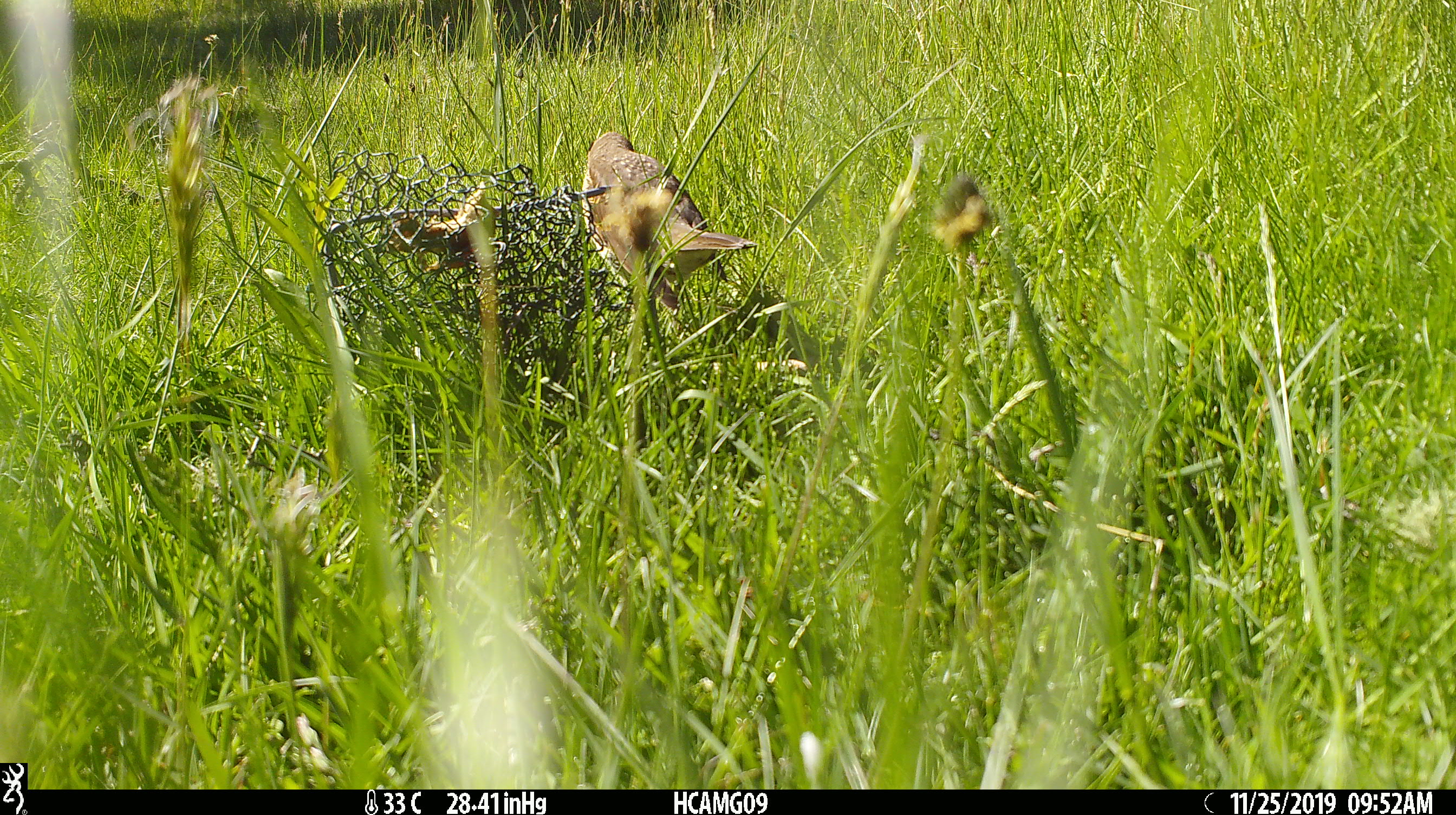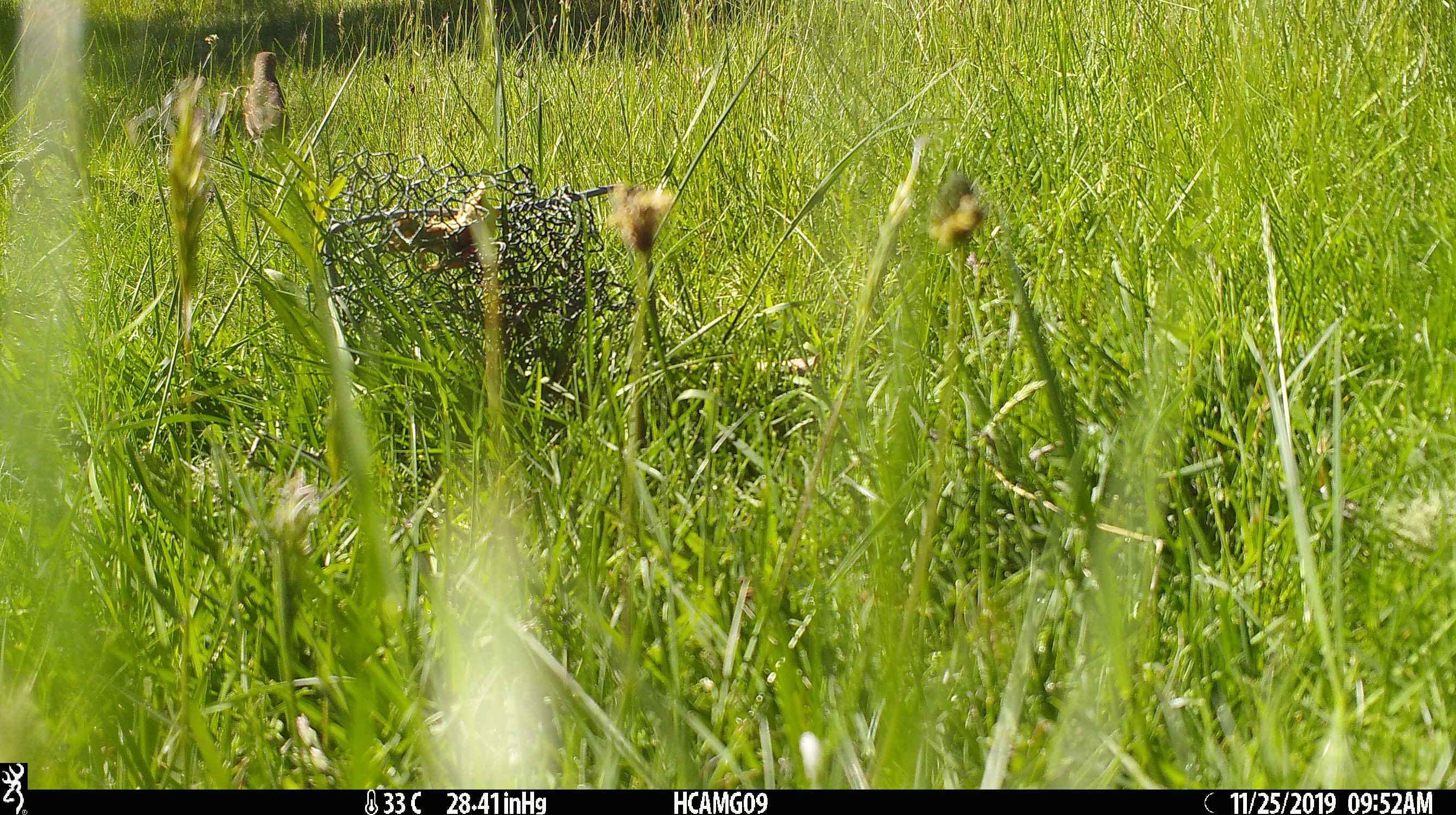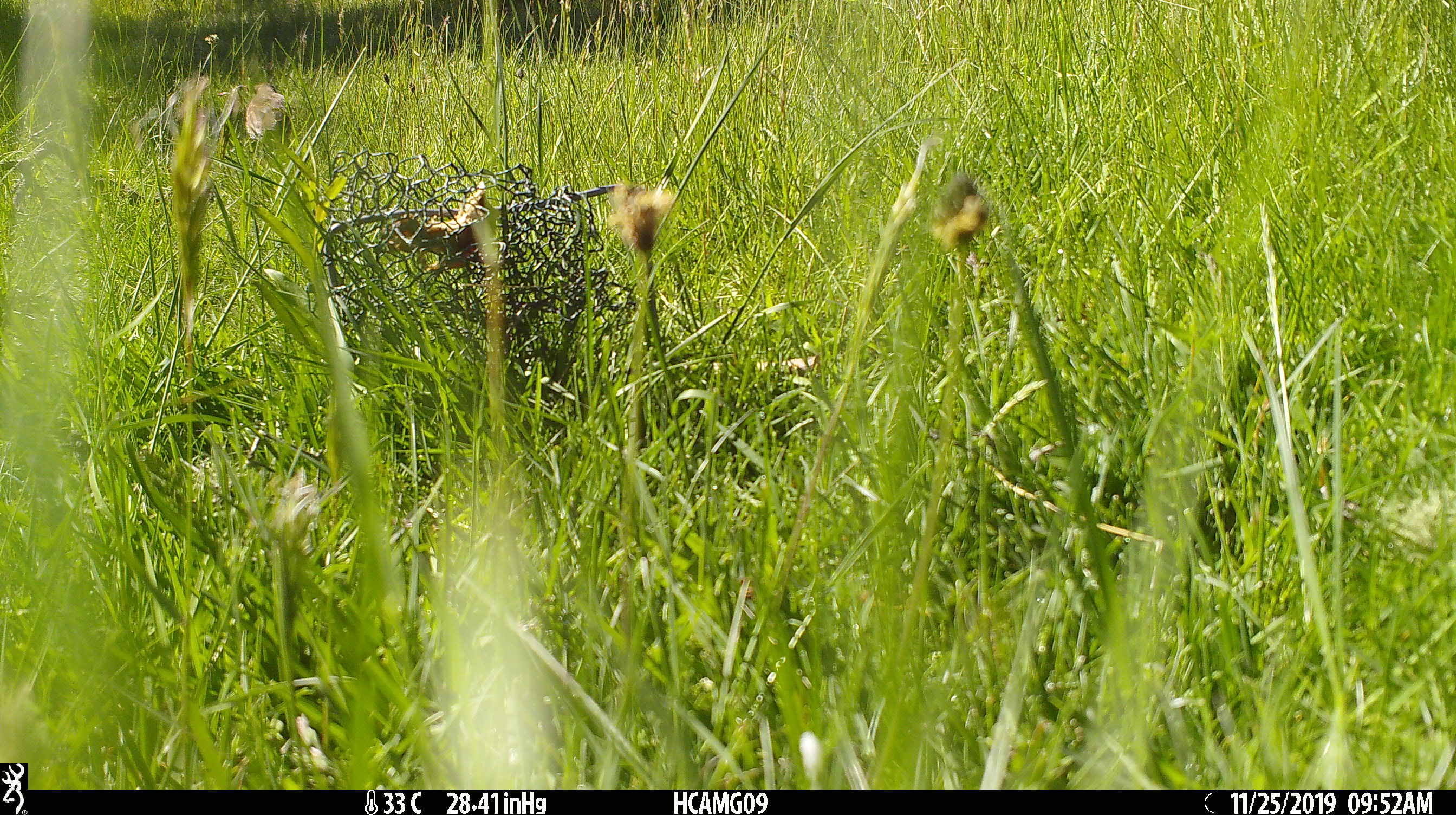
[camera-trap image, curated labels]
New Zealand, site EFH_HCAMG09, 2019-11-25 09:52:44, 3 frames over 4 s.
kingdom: Animalia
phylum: Chordata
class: Aves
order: Passeriformes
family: Turdidae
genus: Turdus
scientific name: Turdus philomelos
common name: song thrush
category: thrush